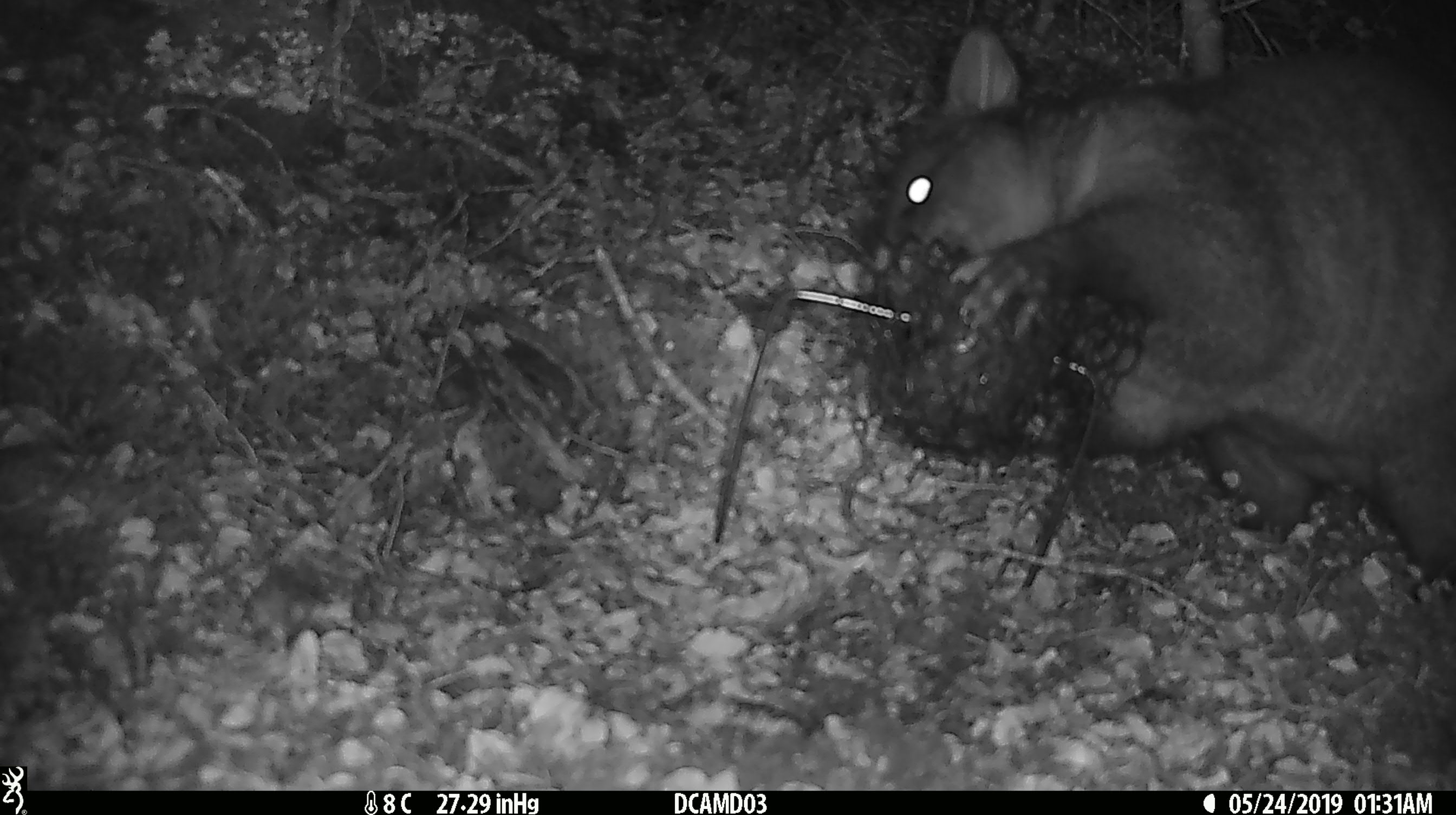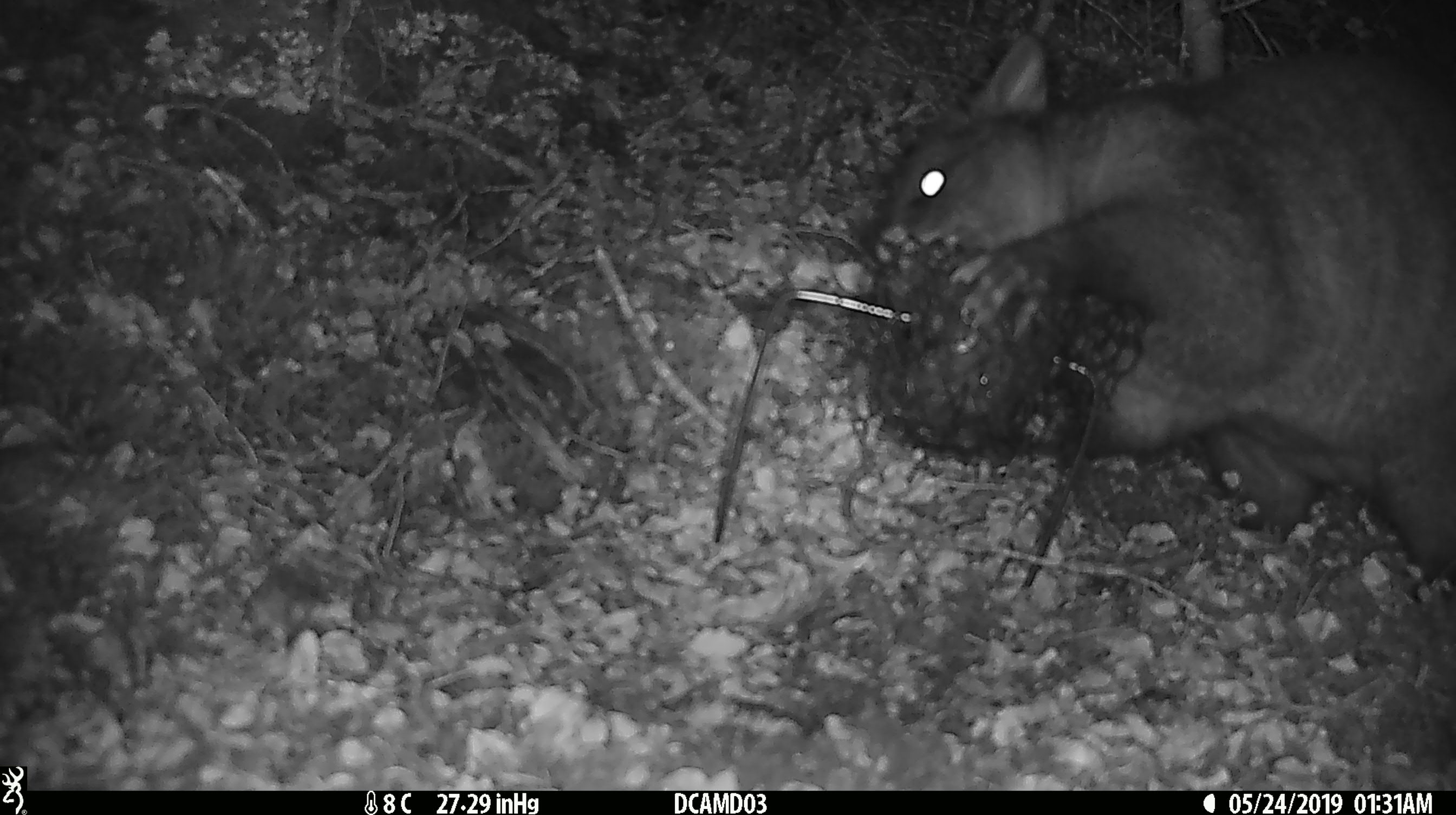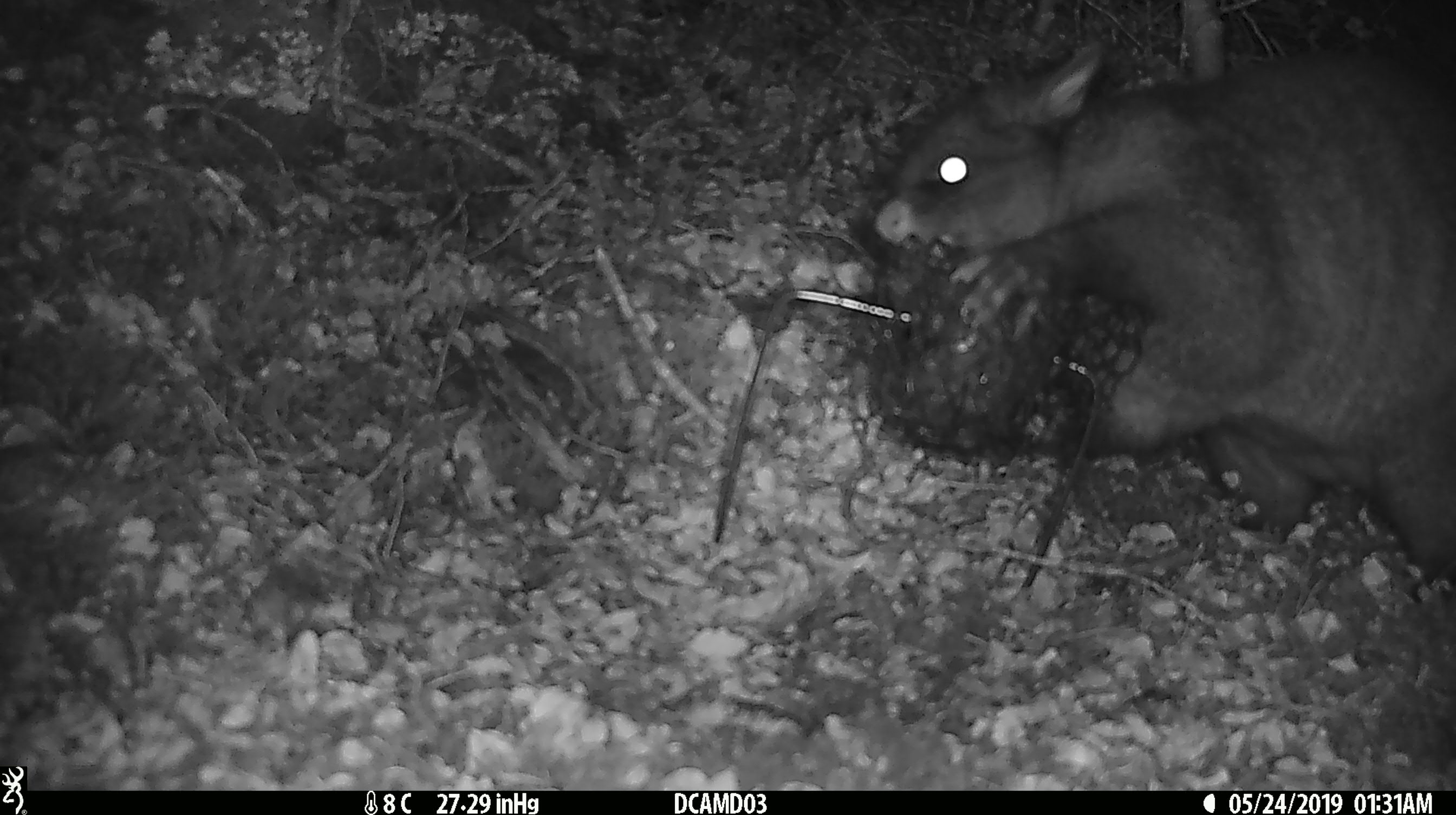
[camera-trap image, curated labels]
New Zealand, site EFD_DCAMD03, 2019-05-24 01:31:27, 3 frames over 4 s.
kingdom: Animalia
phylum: Chordata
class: Mammalia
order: Diprotodontia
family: Phalangeridae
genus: Trichosurus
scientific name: Trichosurus vulpecula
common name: common brushtail possum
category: possum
Possum (common brushtail possum) (Trichosurus vulpecula).